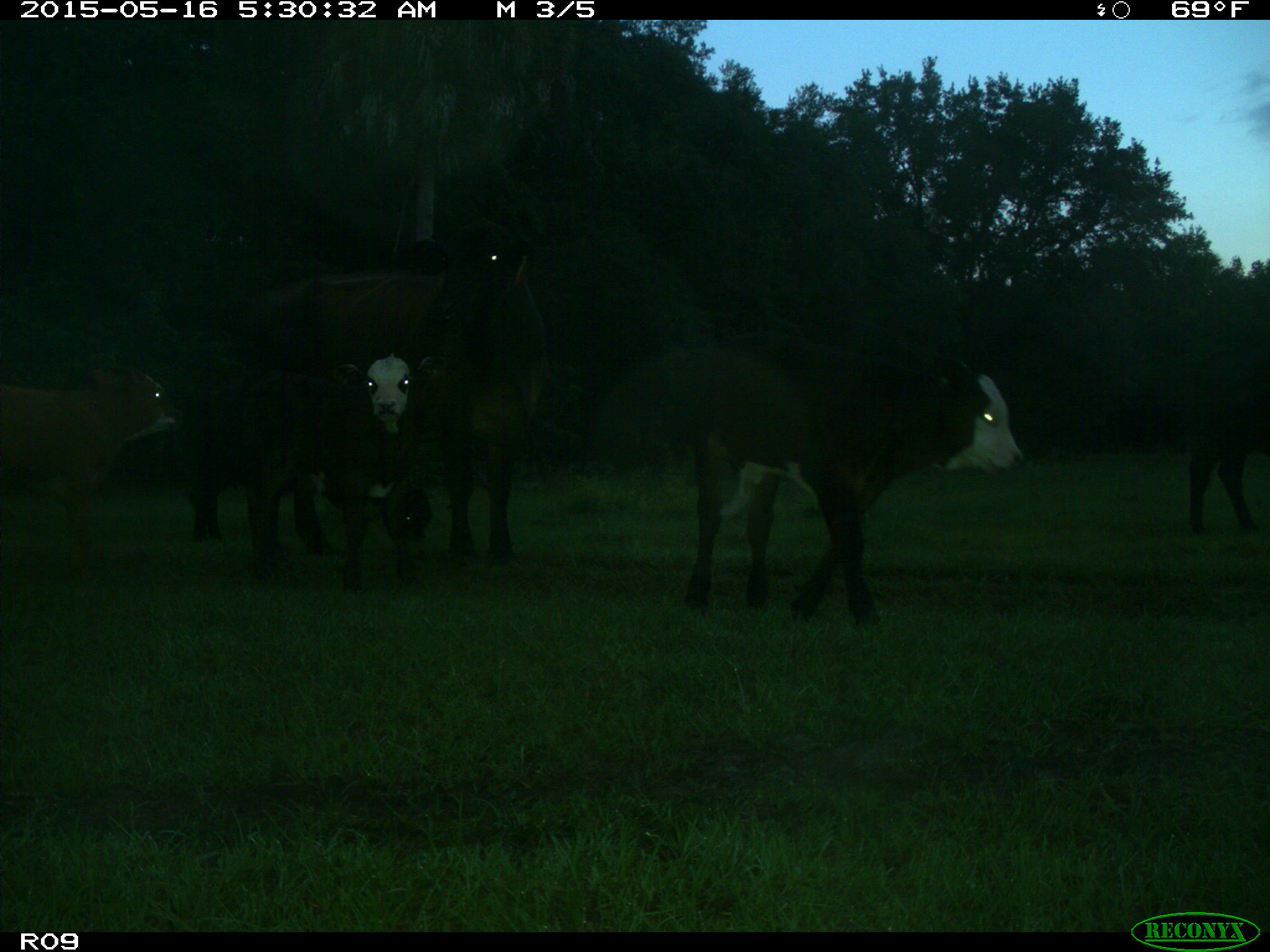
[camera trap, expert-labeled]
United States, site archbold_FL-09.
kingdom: Animalia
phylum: Chordata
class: Mammalia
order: Artiodactyla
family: Bovidae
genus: Bos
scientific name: Bos taurus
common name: domestic cow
Bos taurus (domestic cow).